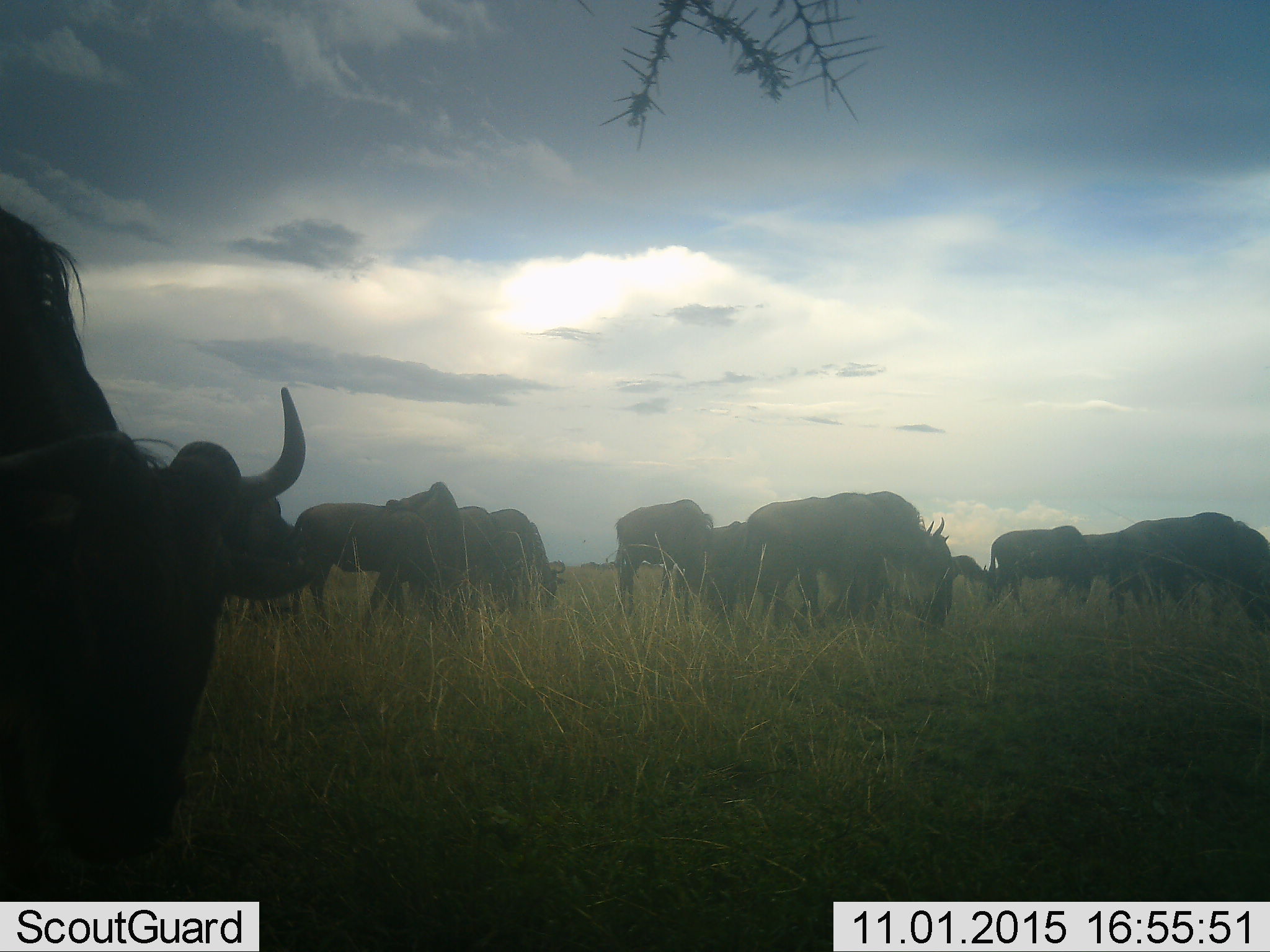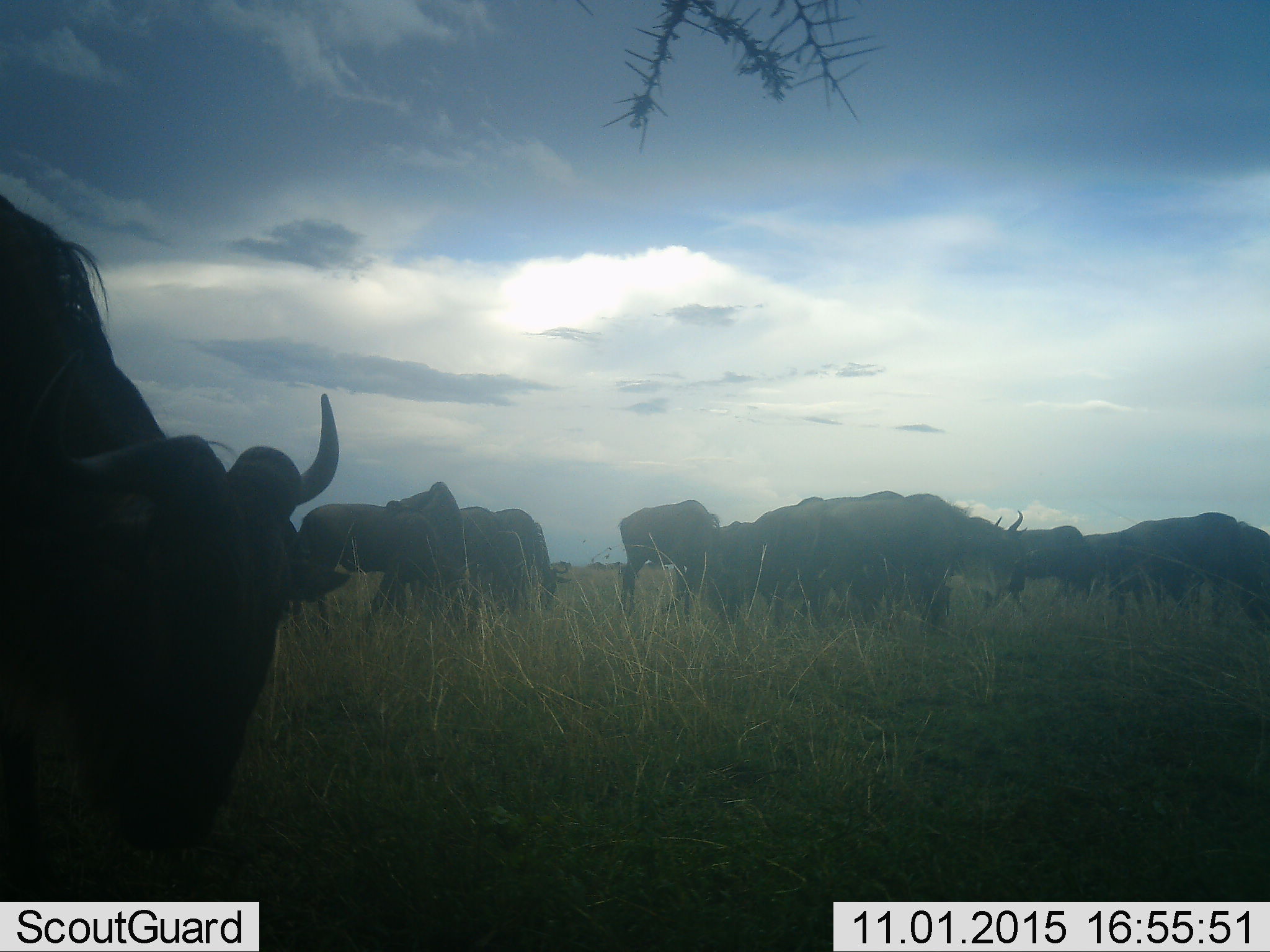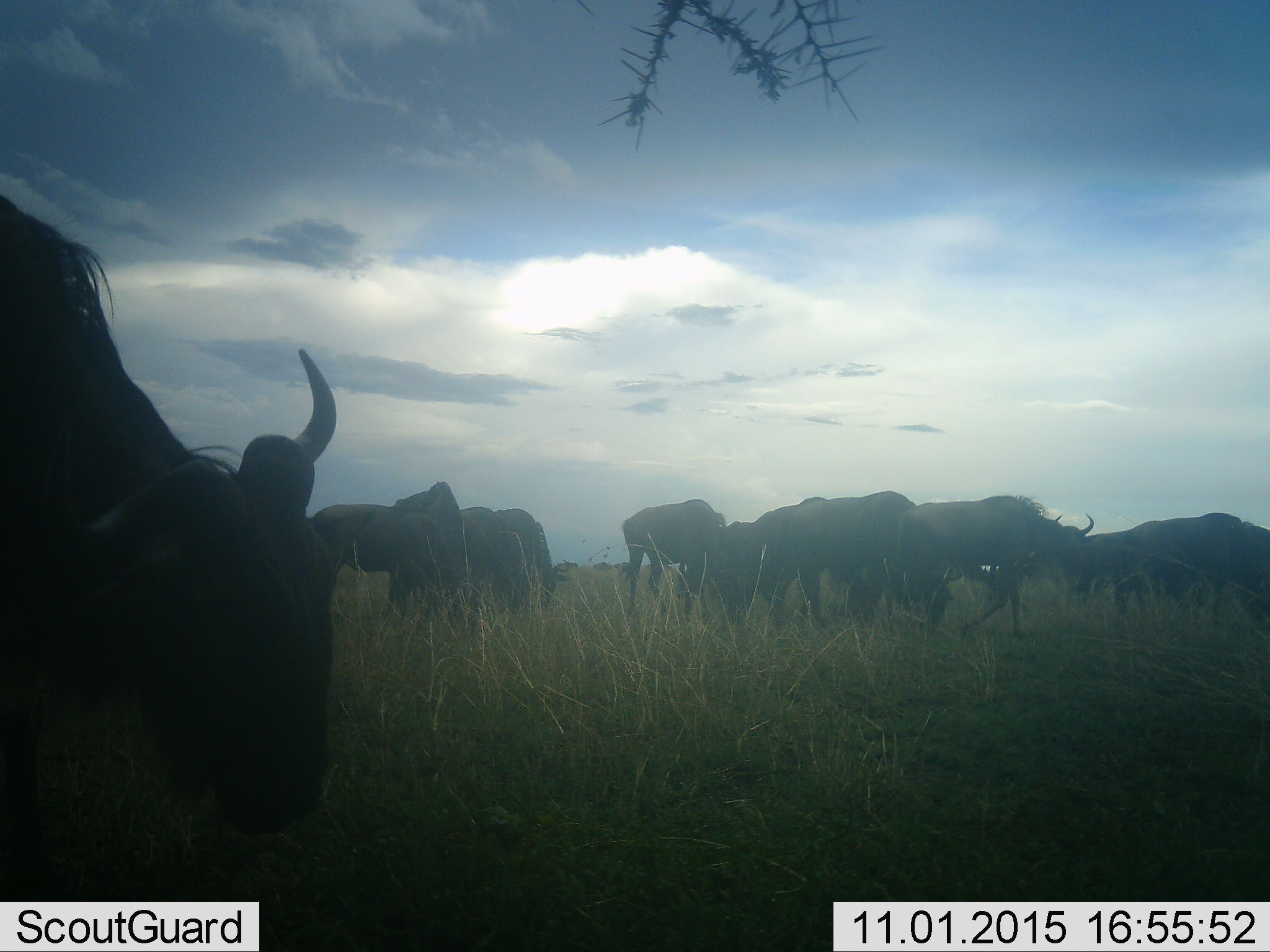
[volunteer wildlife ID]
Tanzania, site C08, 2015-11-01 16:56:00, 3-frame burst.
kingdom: Animalia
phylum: Chordata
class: Mammalia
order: Artiodactyla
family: Bovidae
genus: Connochaetes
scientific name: Connochaetes taurinus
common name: blue wildebeest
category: wildebeest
Wildebeest (blue wildebeest) (Connochaetes taurinus), count 11-50. Behavior (volunteer vote fractions): standing 45%, resting 9%, moving 82%, interacting 18%. Young present (vote fraction): 9%. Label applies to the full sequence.